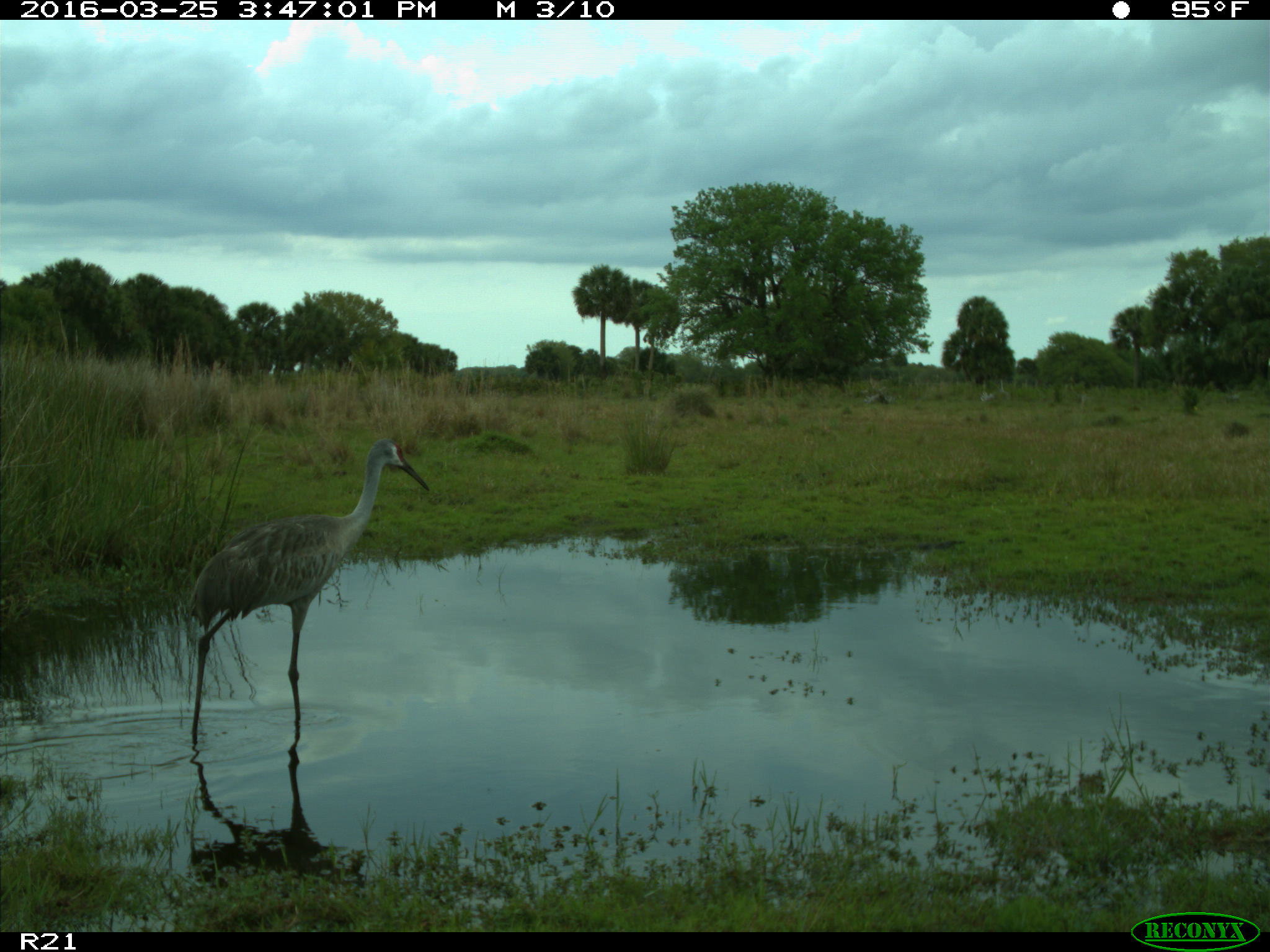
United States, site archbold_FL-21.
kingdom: Animalia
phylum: Chordata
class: Aves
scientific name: Aves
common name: birds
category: unidentified bird